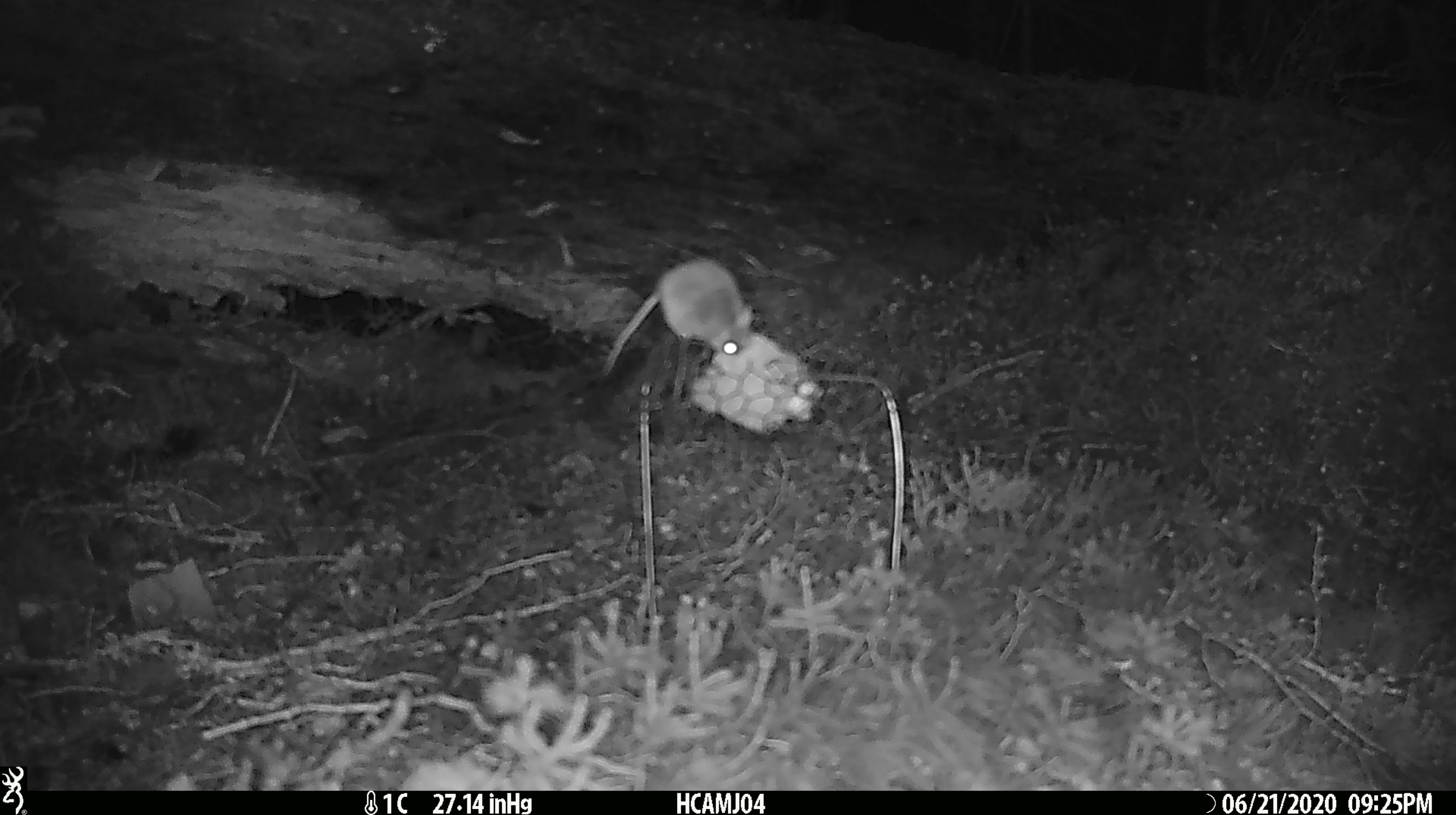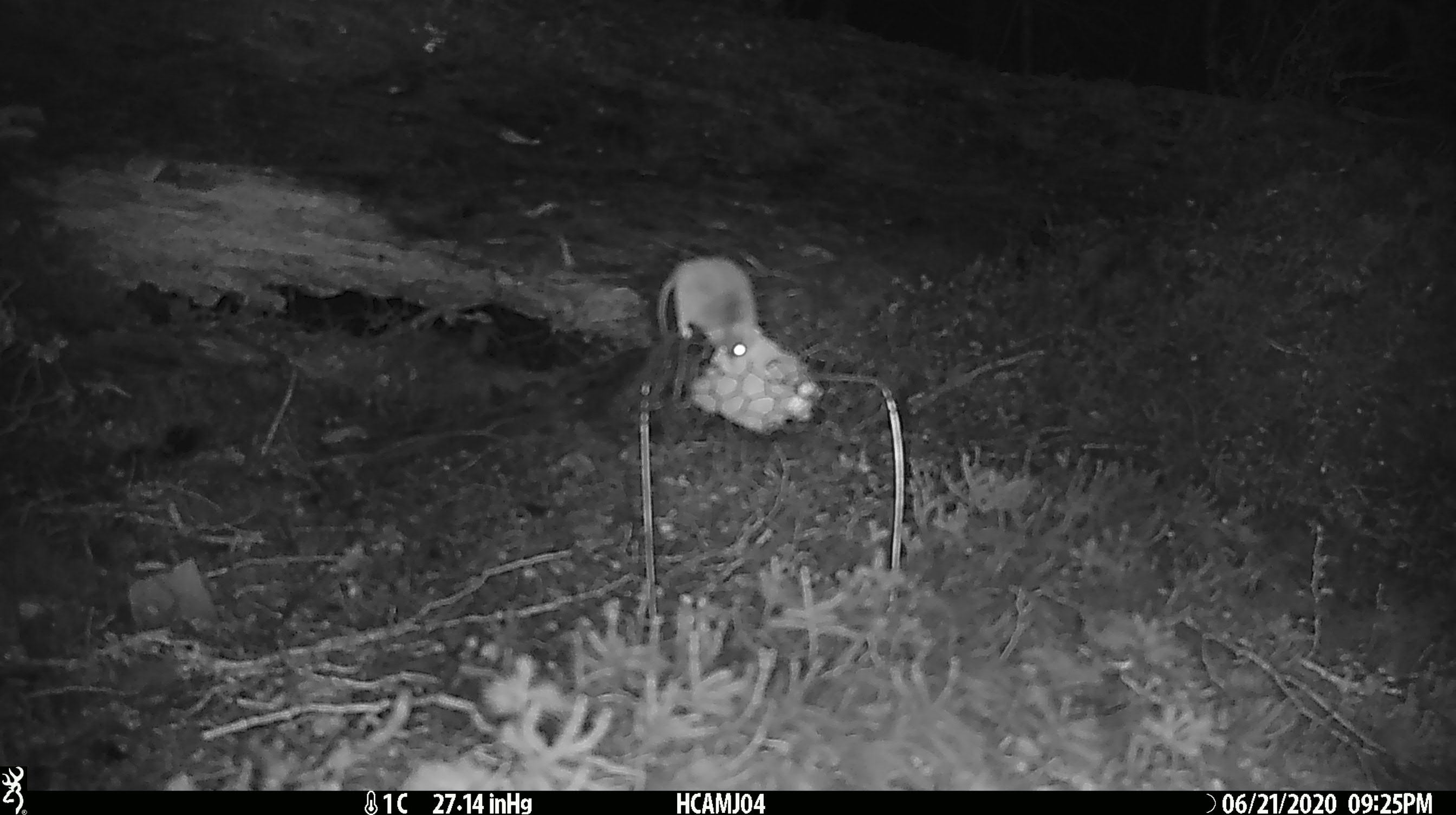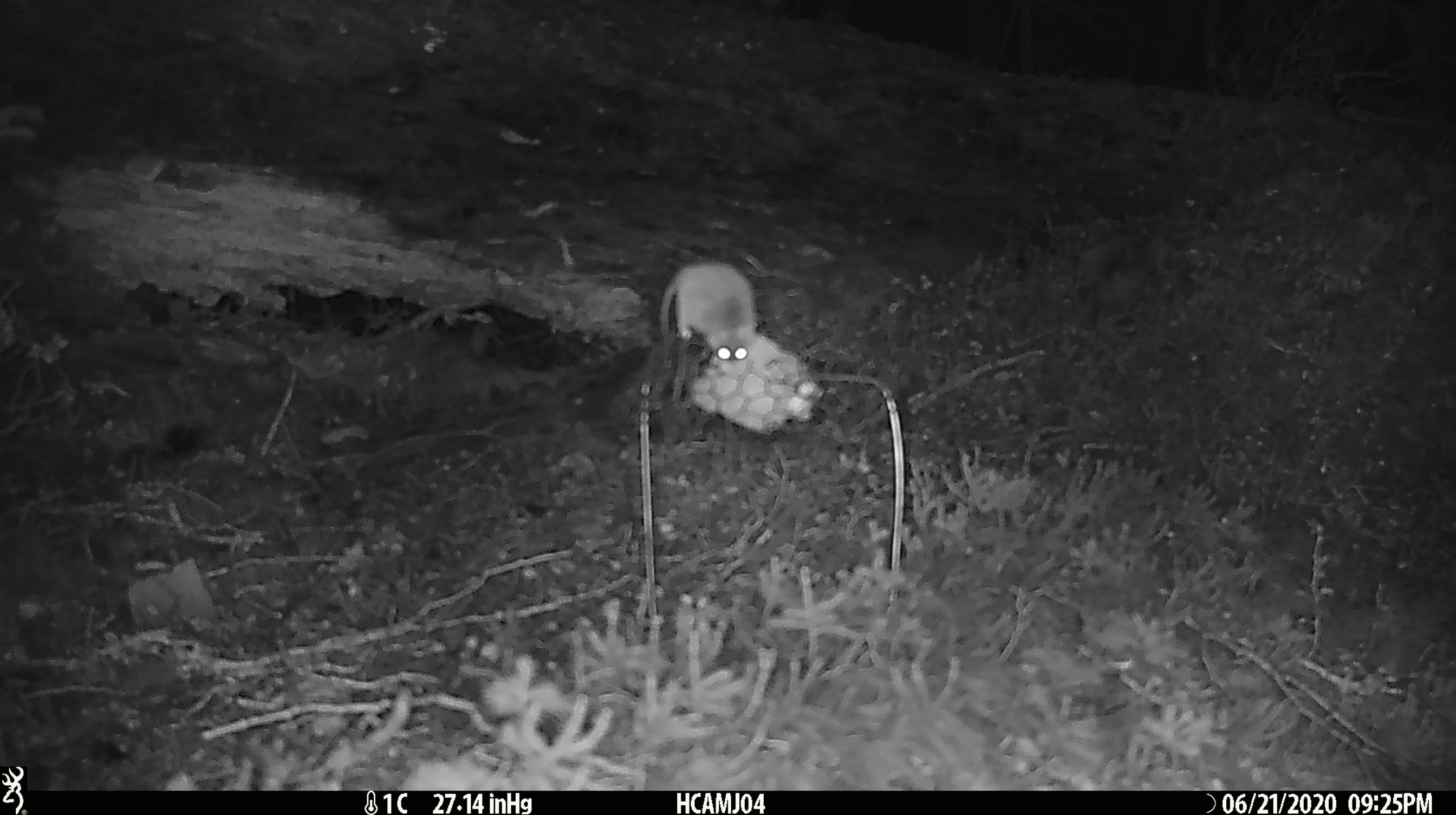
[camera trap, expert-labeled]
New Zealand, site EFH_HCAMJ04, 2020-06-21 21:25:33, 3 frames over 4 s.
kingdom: Animalia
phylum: Chordata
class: Mammalia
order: Rodentia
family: Muridae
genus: Mus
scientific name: Mus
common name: mouse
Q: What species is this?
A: Mouse (Mus).